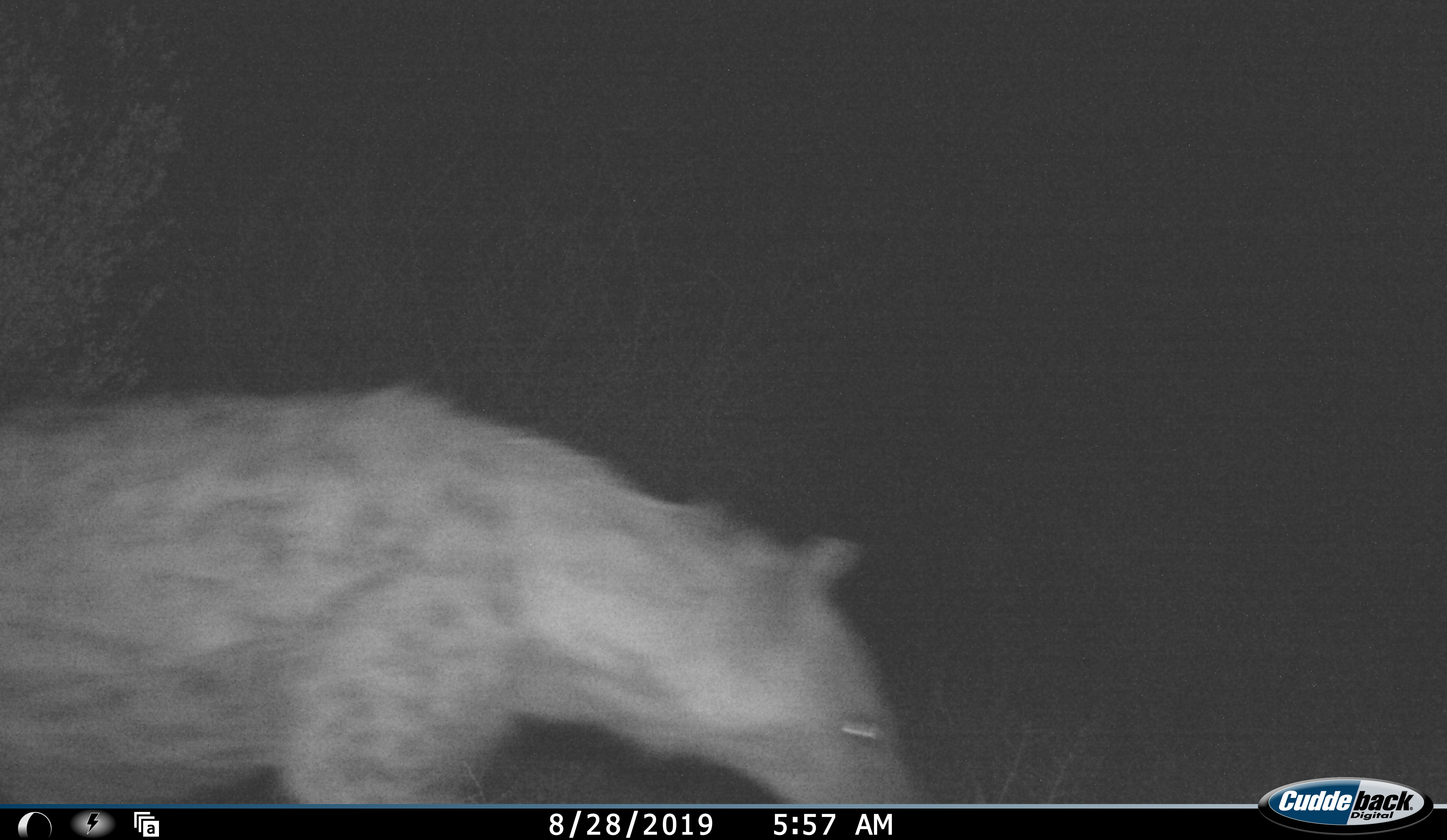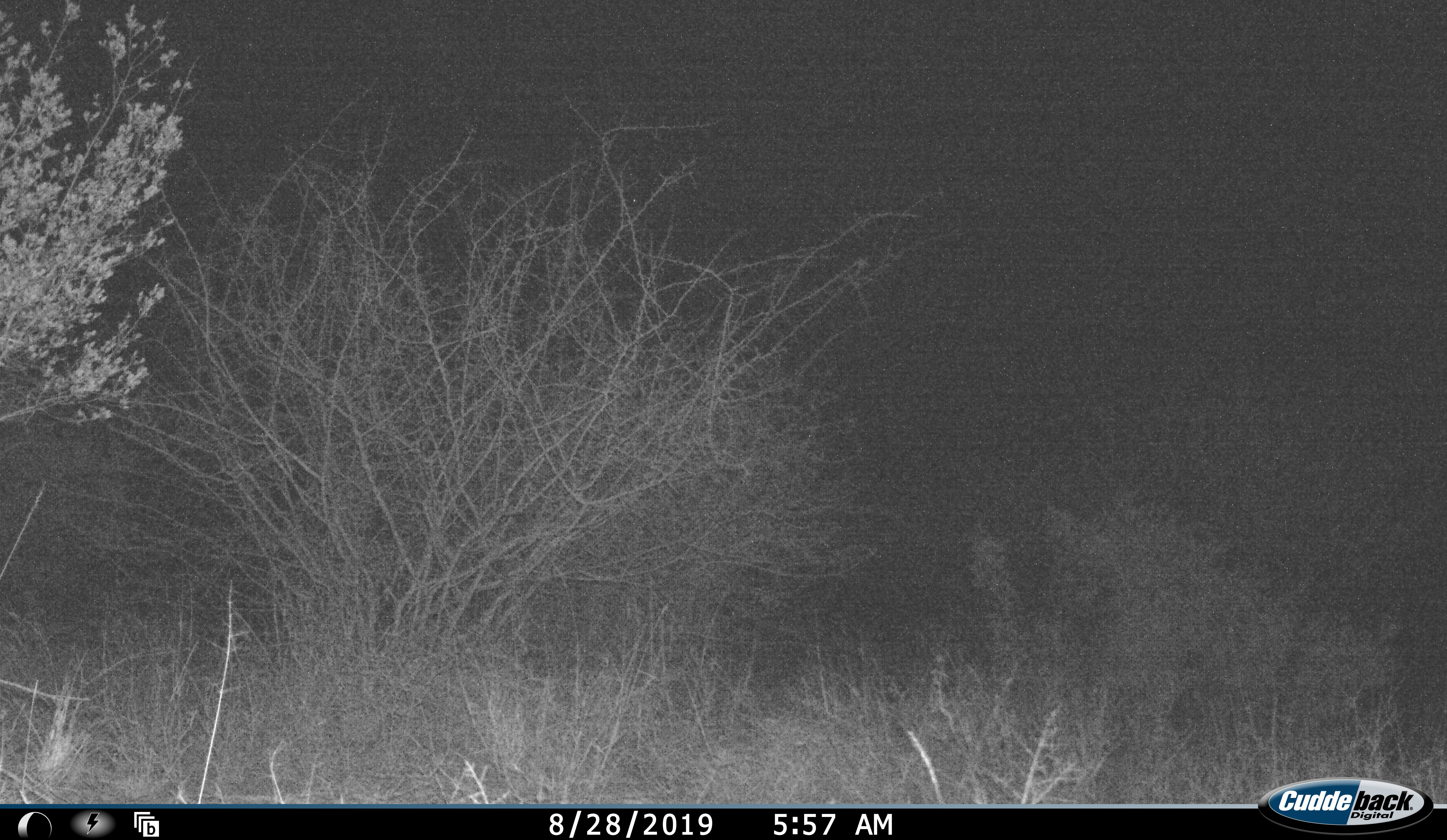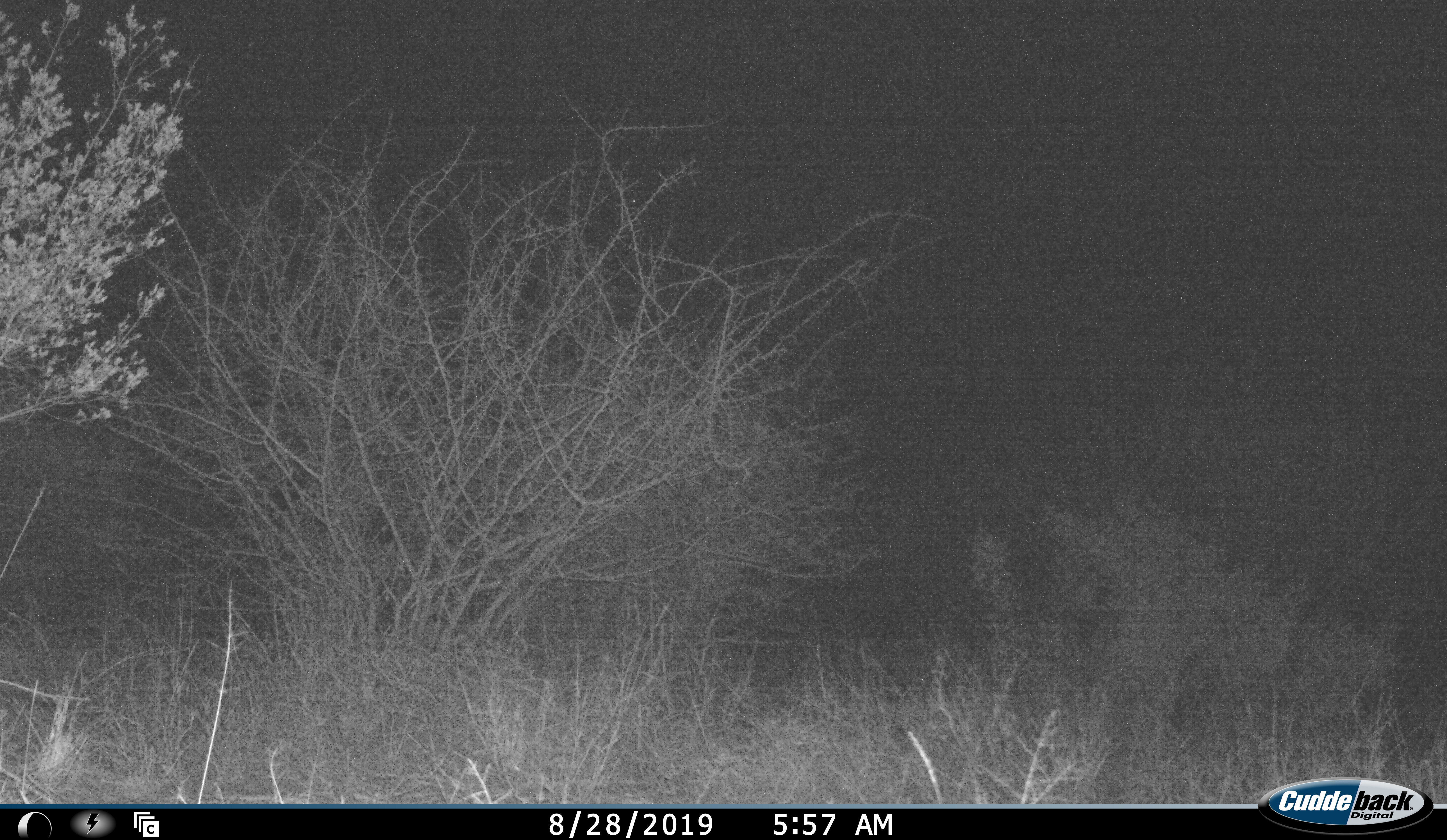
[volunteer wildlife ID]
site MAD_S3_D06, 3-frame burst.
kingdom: Animalia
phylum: Chordata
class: Mammalia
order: Carnivora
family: Hyaenidae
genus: Crocuta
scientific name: Crocuta crocuta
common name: spotted hyena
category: hyenaspotted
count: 1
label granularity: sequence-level